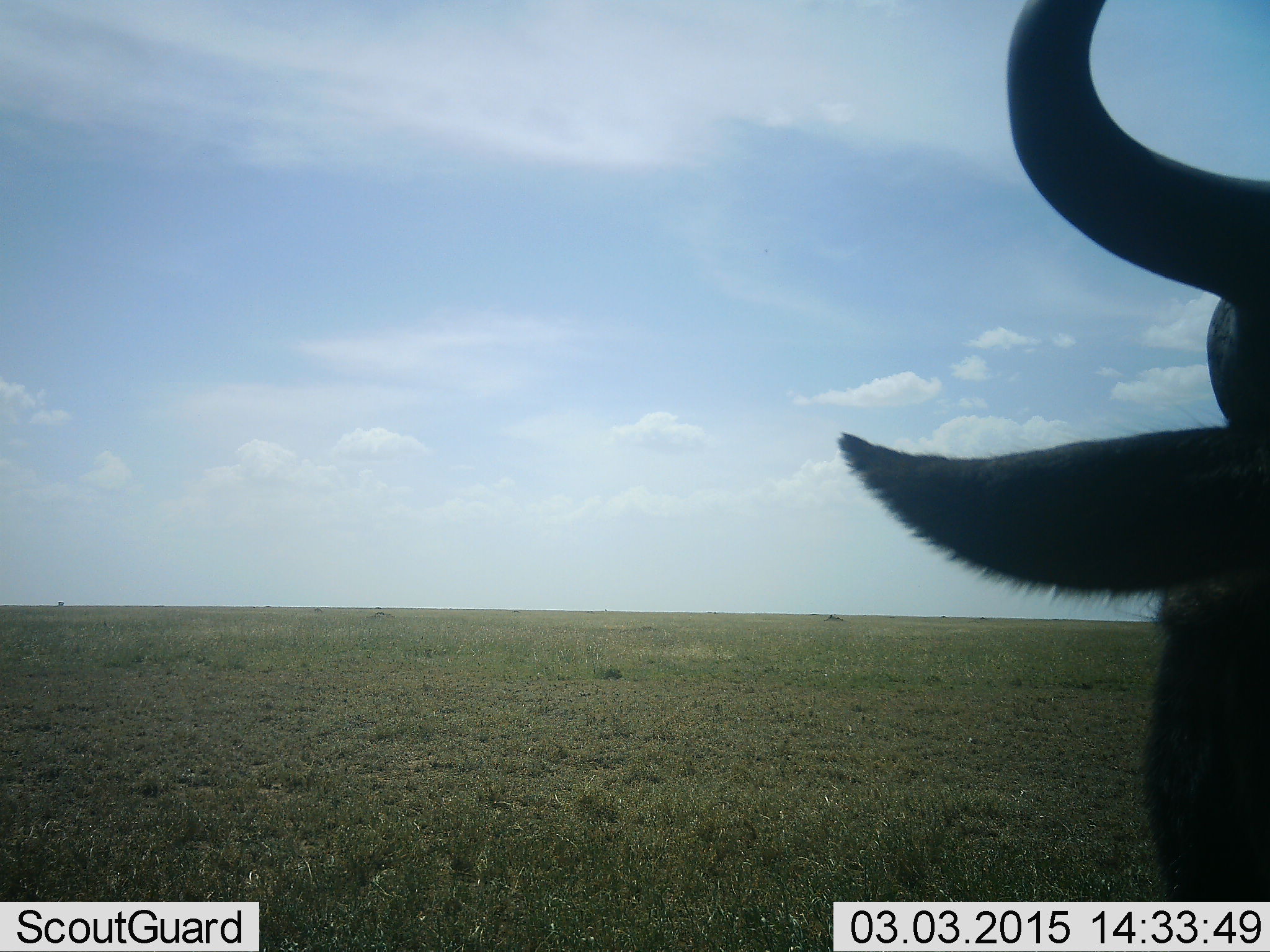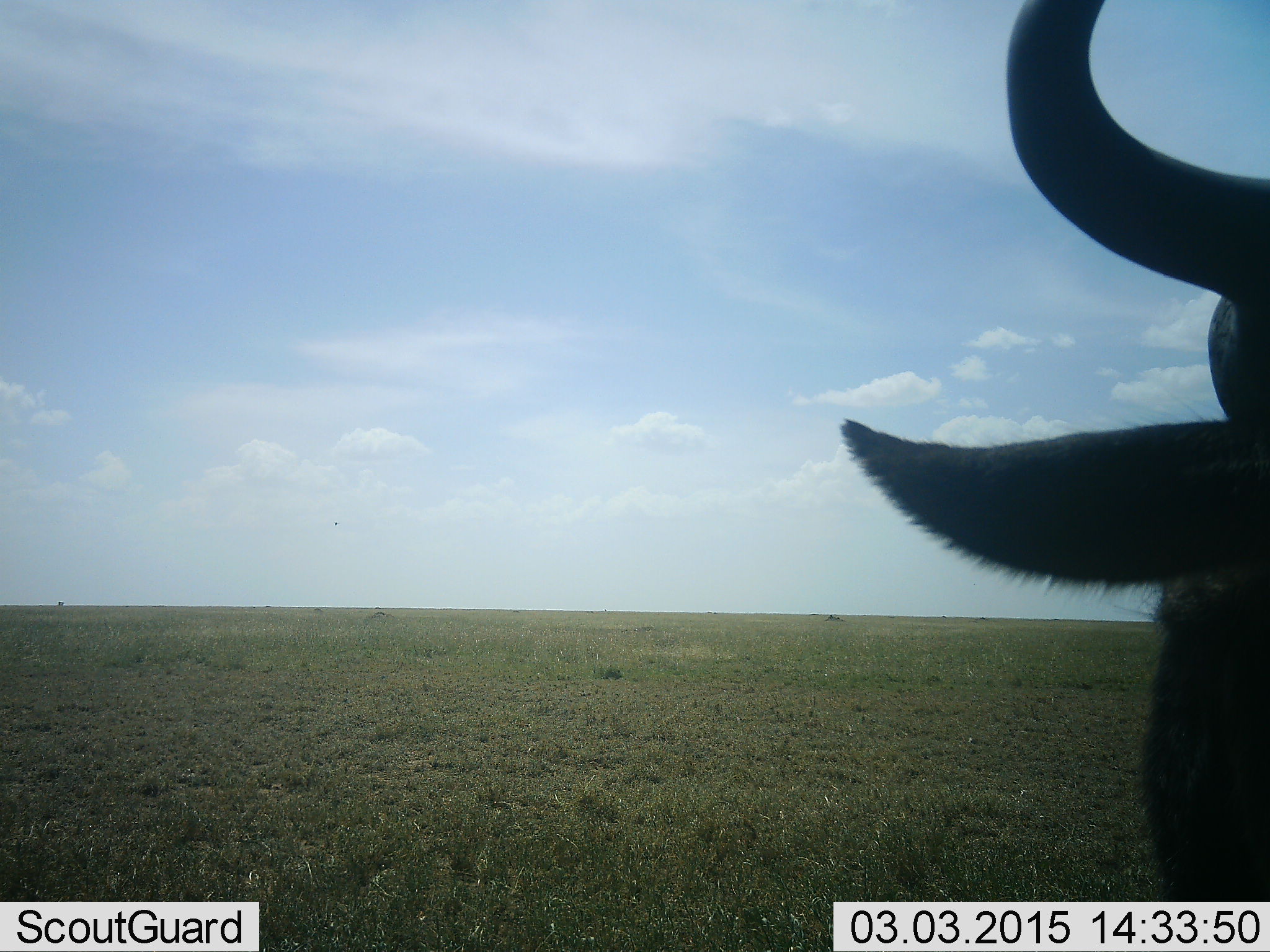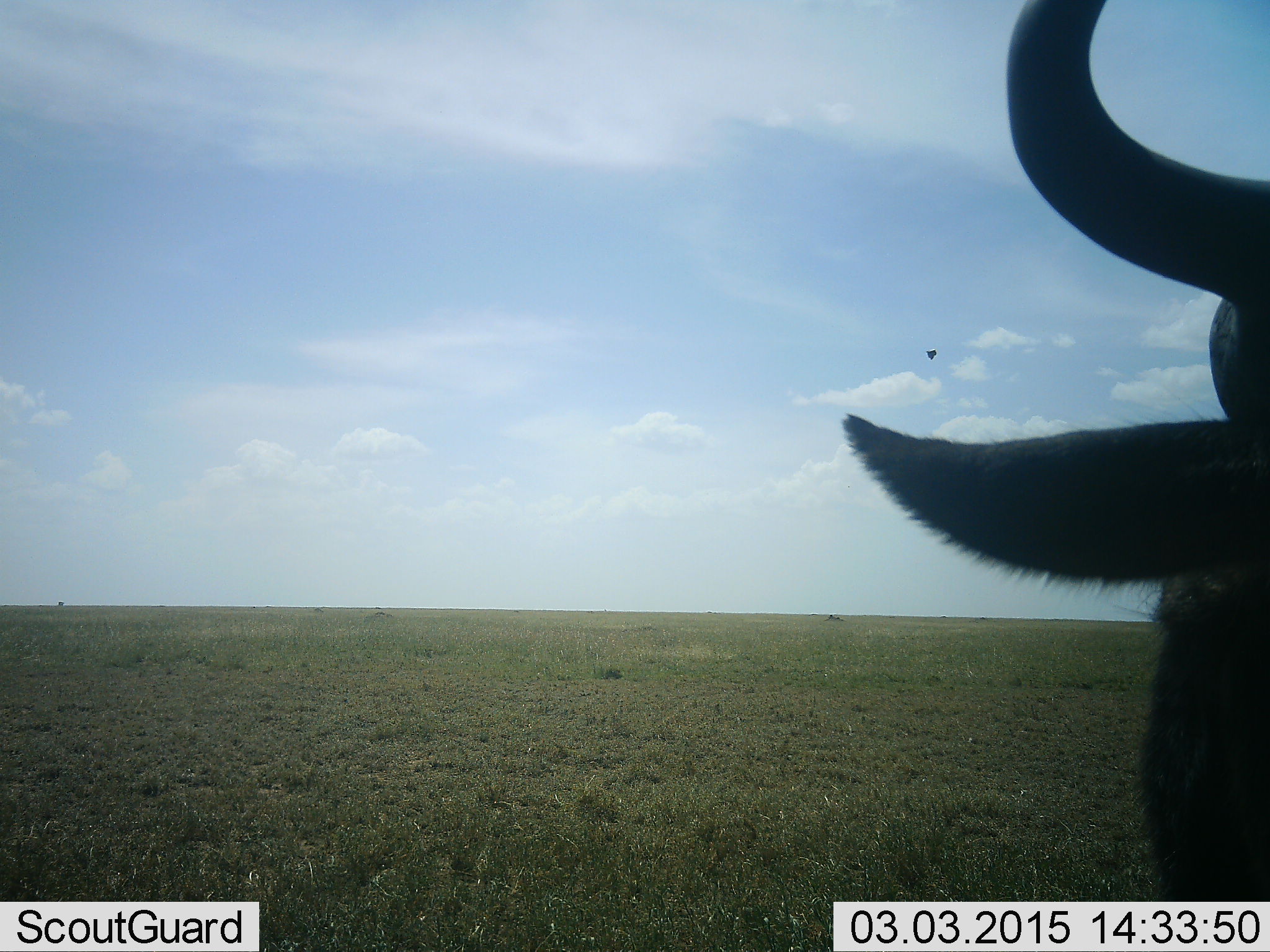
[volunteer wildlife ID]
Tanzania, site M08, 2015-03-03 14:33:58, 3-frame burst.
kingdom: Animalia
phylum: Chordata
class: Mammalia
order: Artiodactyla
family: Bovidae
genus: Connochaetes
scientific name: Connochaetes taurinus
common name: blue wildebeest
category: wildebeest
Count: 1.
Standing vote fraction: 92%.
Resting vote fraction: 8%.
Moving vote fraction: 0%.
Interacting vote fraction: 0%.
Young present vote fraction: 0%.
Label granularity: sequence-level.